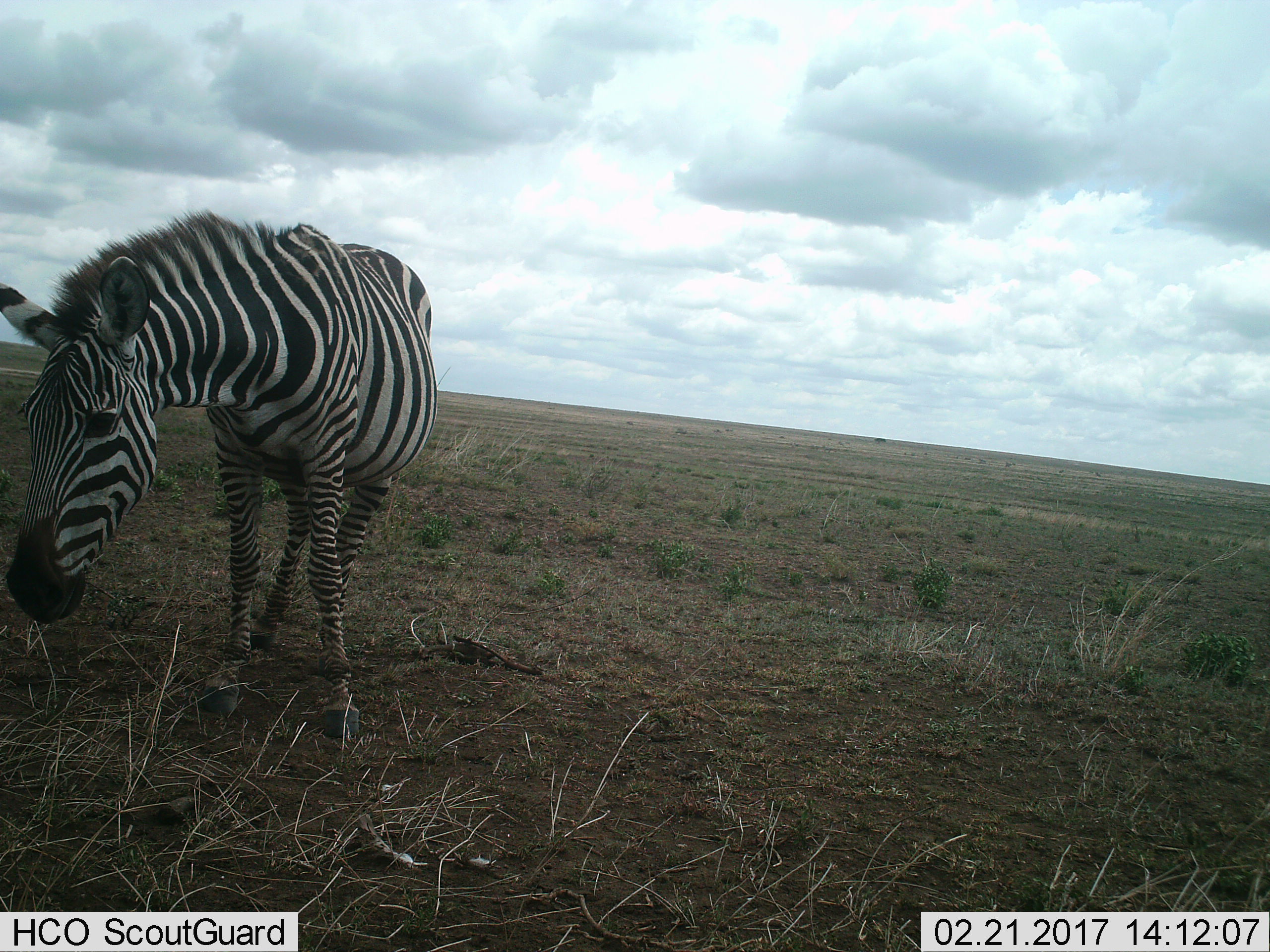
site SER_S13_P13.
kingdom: Animalia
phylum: Chordata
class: Mammalia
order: Perissodactyla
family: Equidae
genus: Equus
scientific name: Equus quagga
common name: plains zebra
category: zebraplains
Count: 1.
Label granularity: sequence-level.